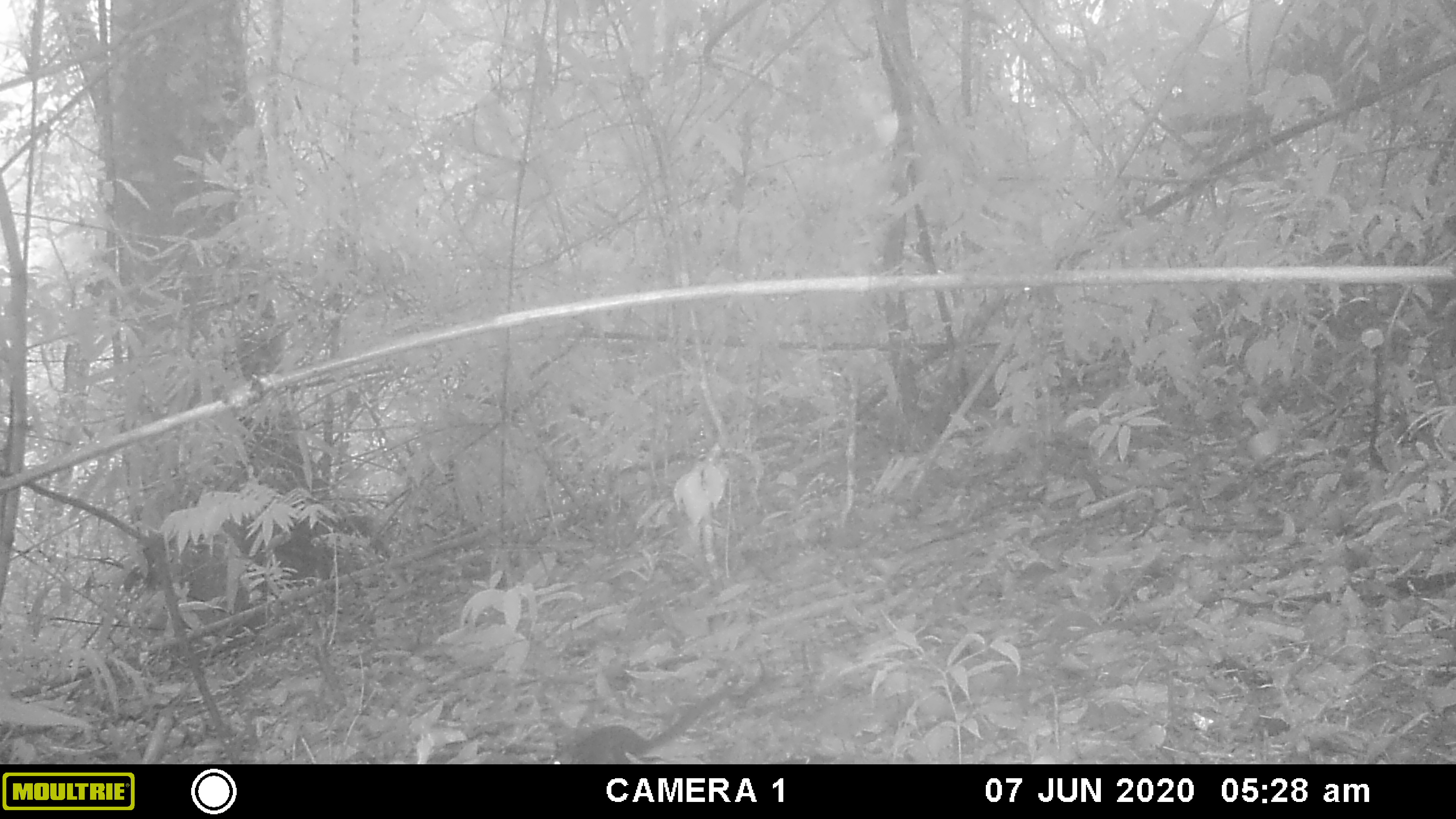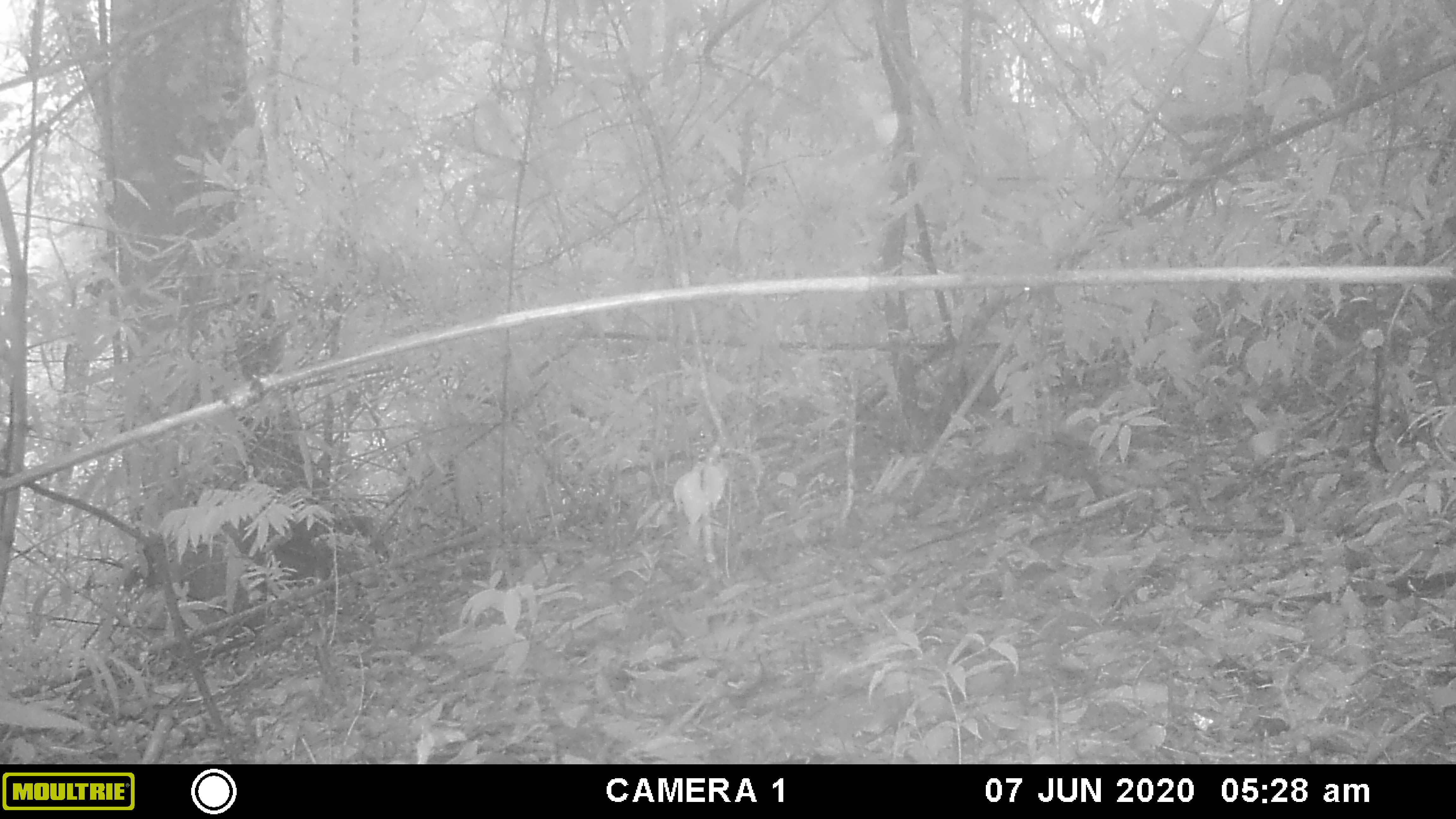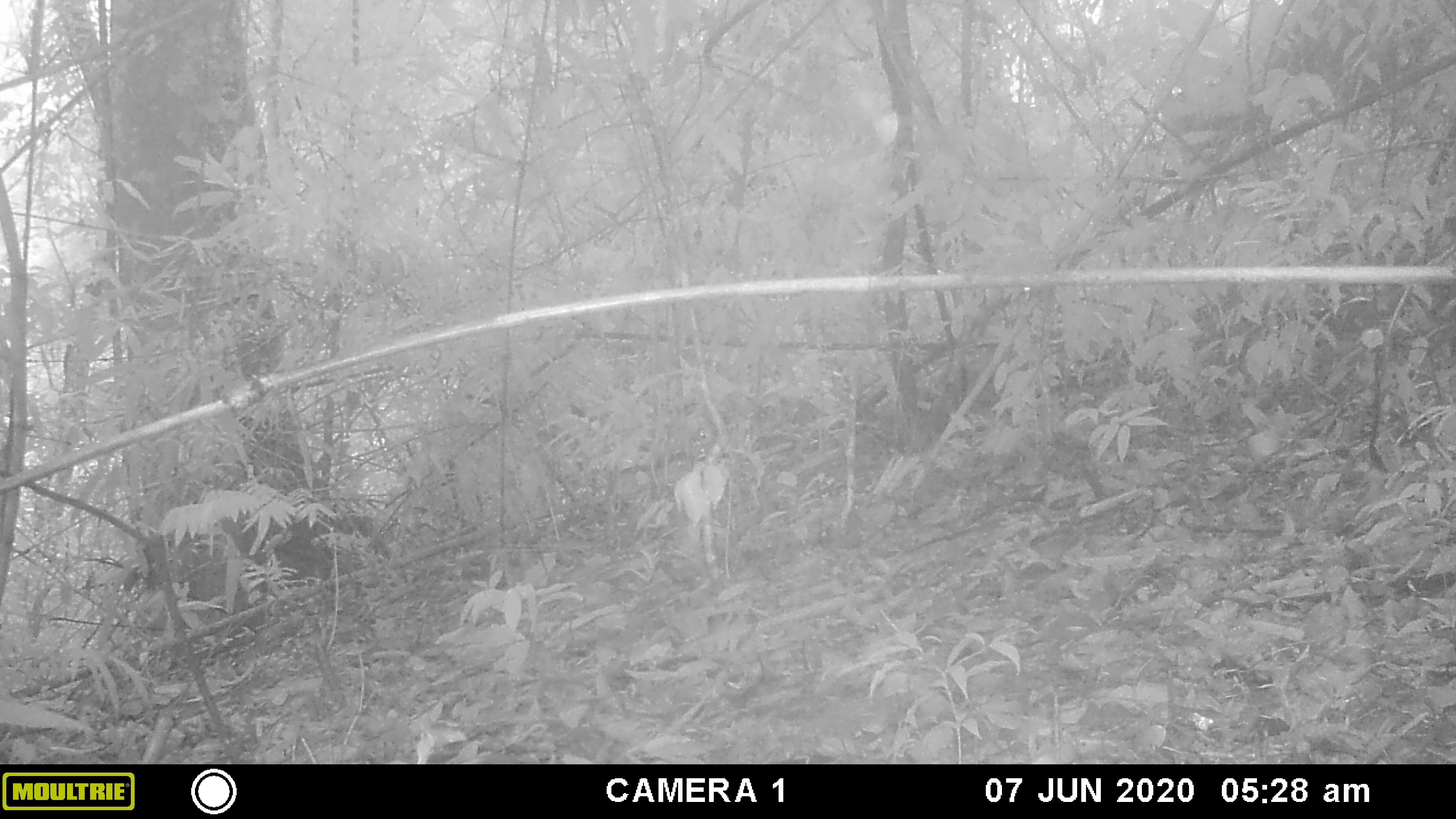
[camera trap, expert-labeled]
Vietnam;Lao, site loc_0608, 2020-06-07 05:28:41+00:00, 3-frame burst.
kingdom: Animalia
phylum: Chordata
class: Mammalia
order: Rodentia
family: Sciuridae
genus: Sciurus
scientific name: Sciurus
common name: squirrel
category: unidentified squirrel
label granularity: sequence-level